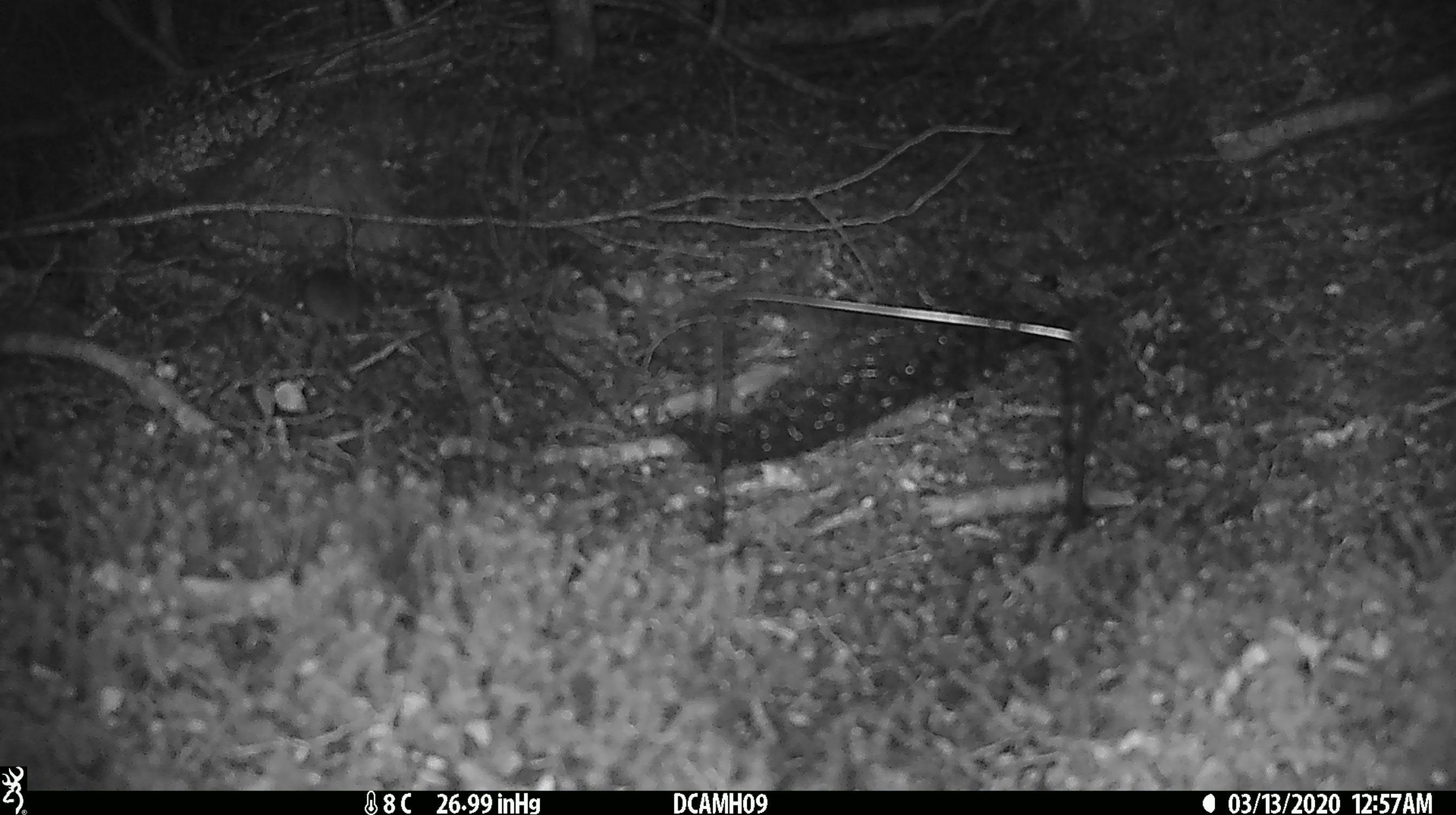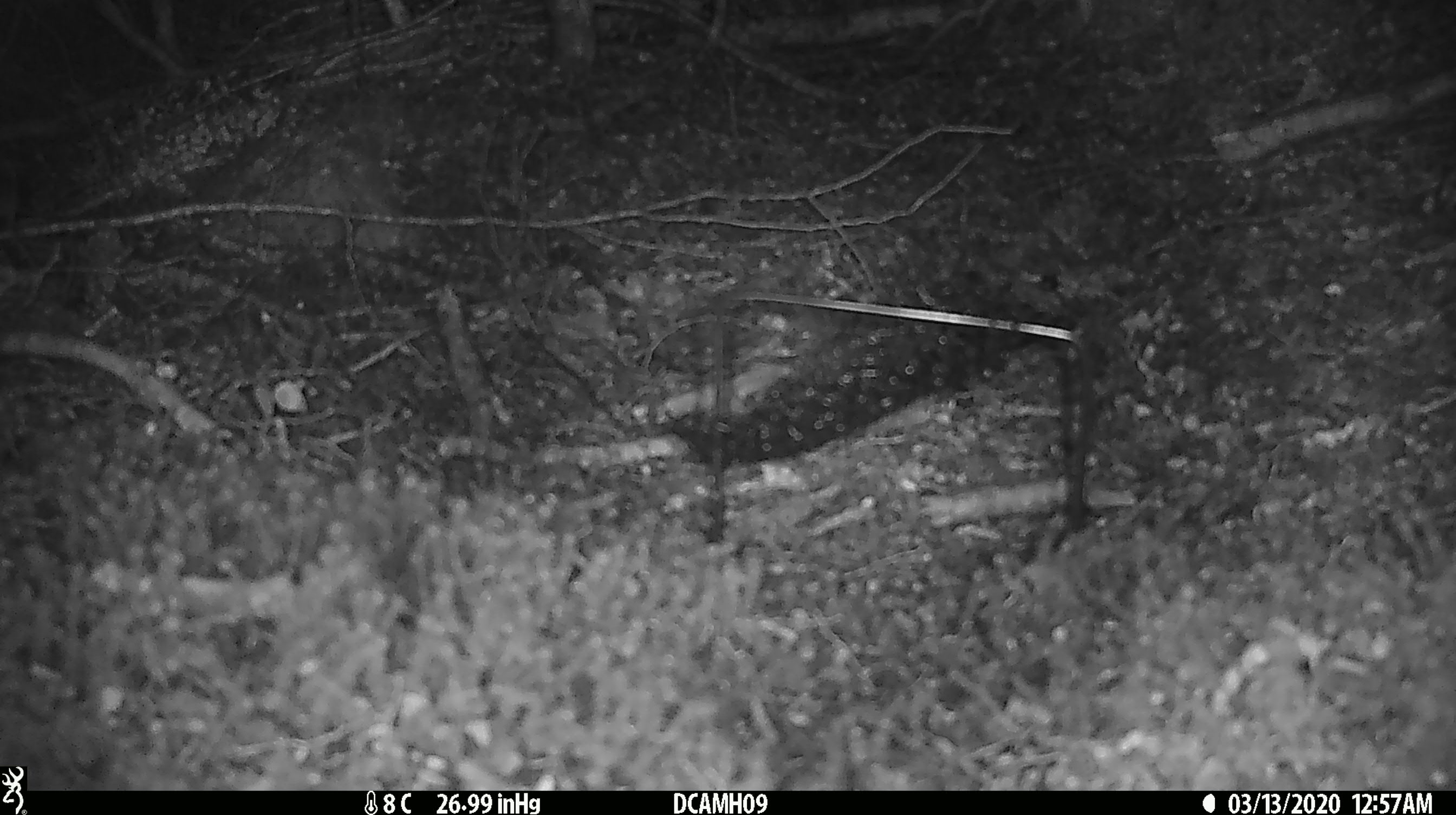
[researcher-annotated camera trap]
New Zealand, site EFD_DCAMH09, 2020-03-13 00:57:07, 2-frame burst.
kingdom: Animalia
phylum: Chordata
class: Mammalia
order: Rodentia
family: Muridae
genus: Mus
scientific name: Mus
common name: mouse